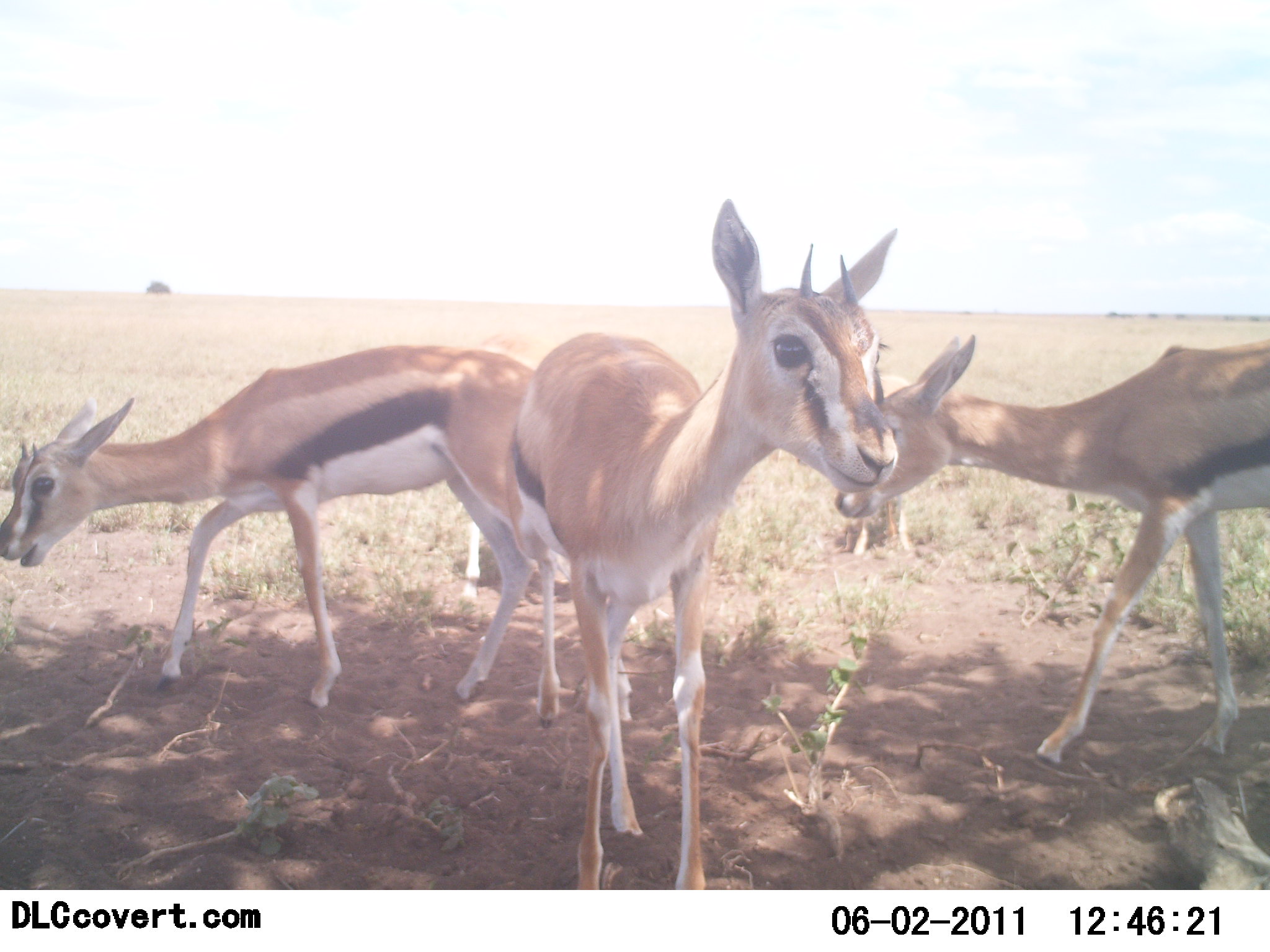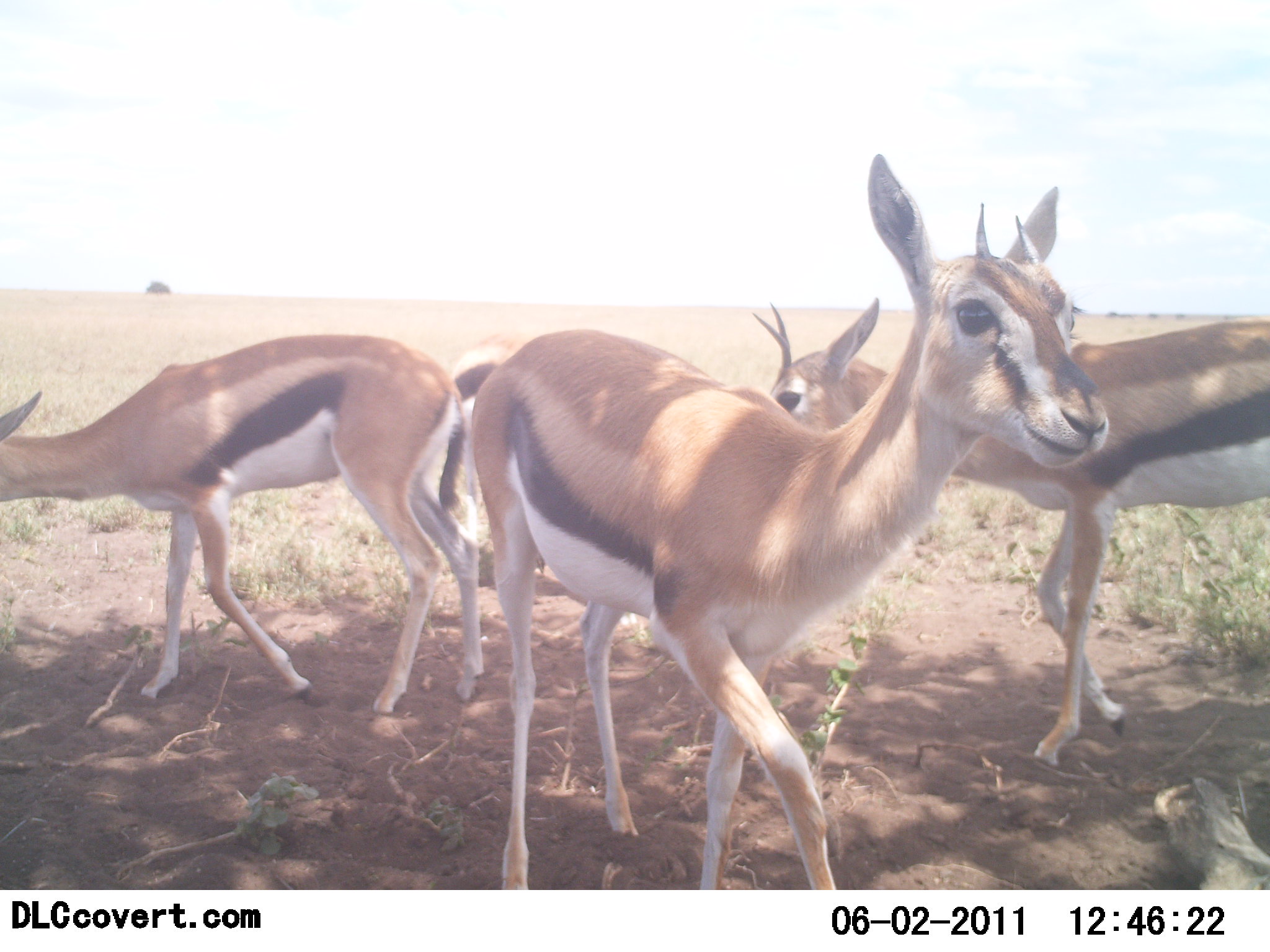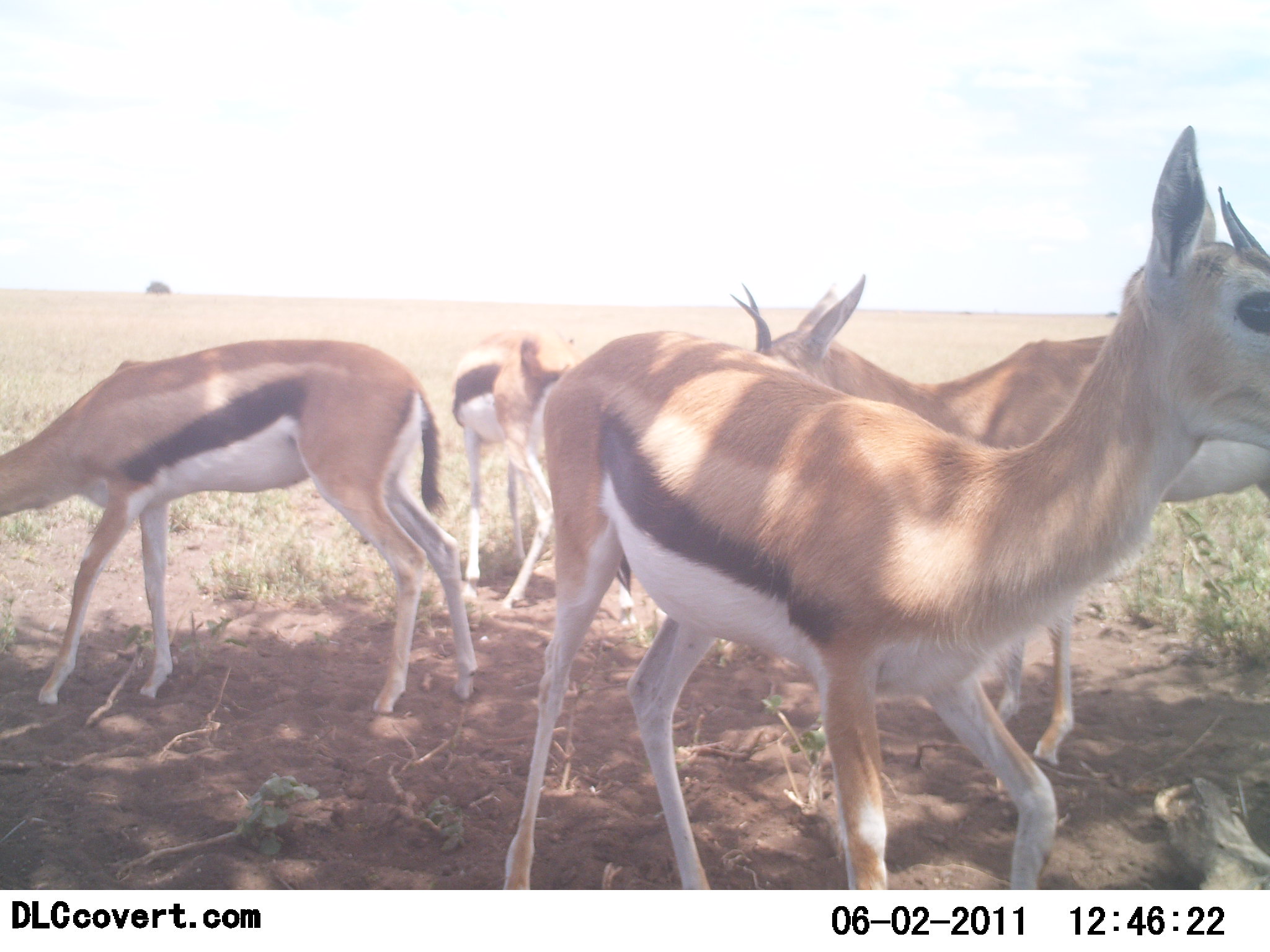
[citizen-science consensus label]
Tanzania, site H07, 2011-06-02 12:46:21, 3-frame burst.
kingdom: Animalia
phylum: Chordata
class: Mammalia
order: Artiodactyla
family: Bovidae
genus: Eudorcas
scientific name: Eudorcas thomsonii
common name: thomson's gazelle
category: gazellethomsons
Gazellethomsons (thomson's gazelle) (Eudorcas thomsonii), count 4. Behavior (volunteer vote fractions): standing 46%, resting 0%, moving 69%, interacting 0%. Young present (vote fraction): 0%. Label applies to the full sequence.